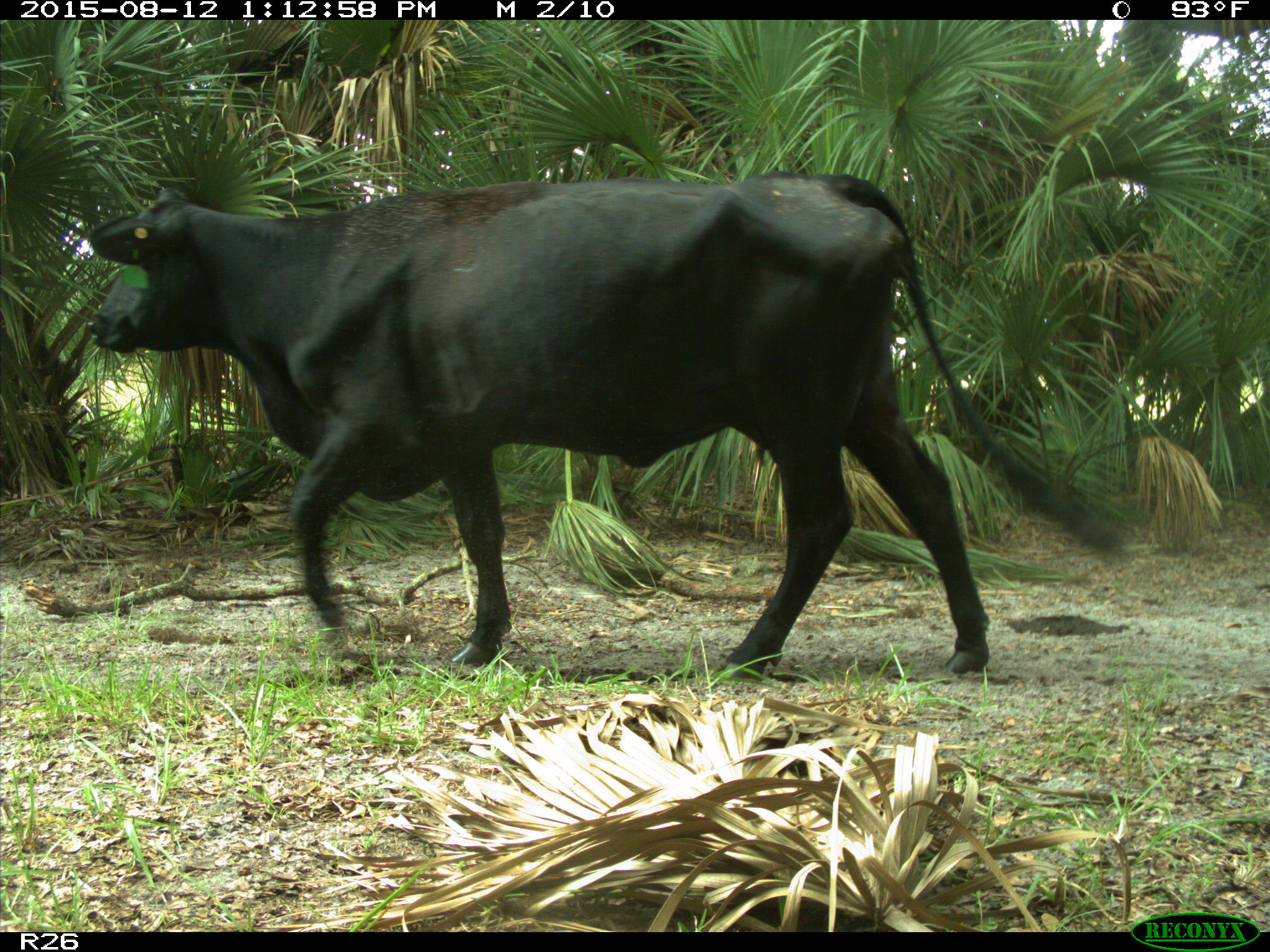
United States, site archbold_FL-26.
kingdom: Animalia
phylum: Chordata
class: Mammalia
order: Artiodactyla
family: Bovidae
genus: Bos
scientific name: Bos taurus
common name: domestic cow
Bos taurus (domestic cow).